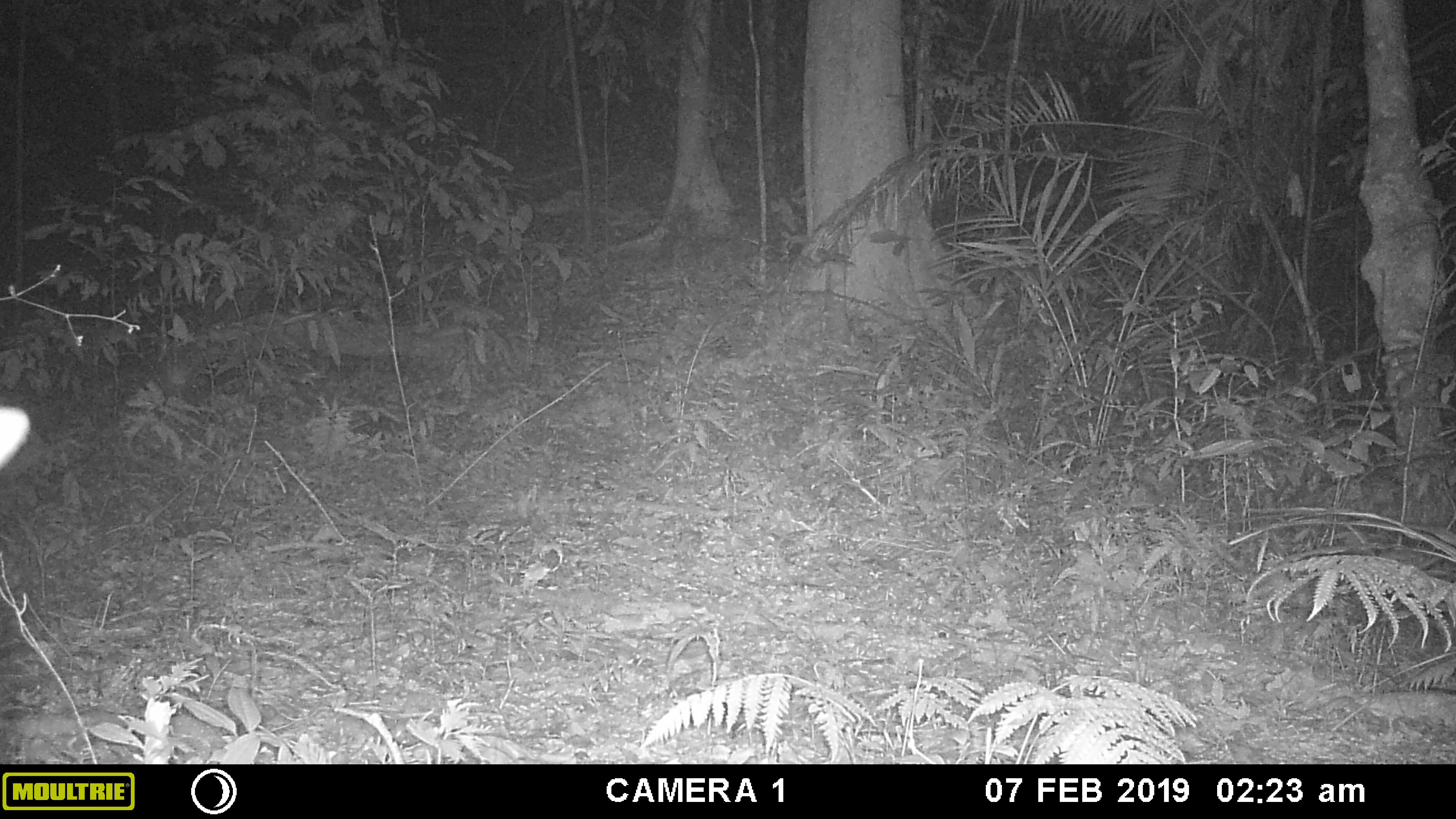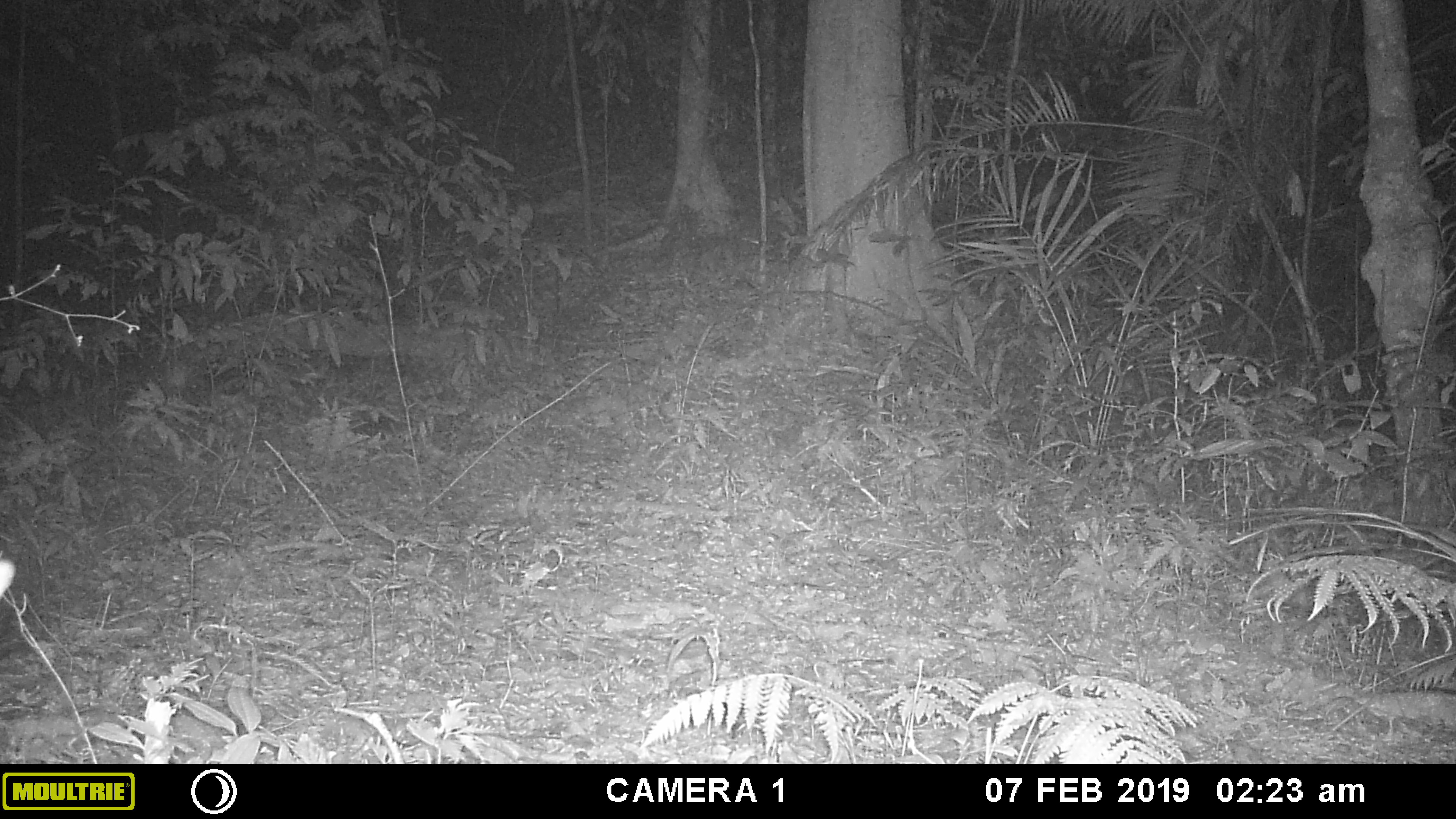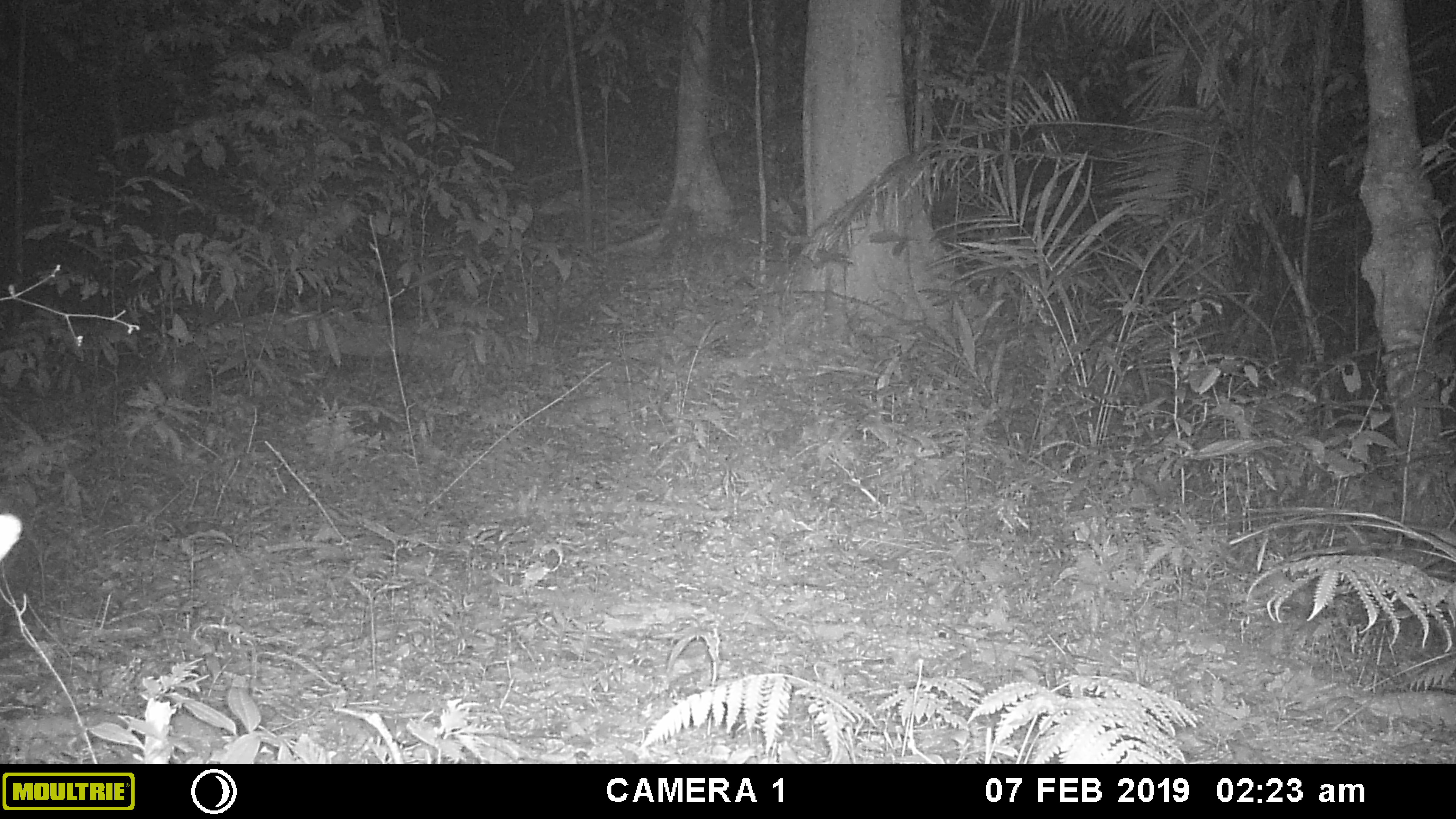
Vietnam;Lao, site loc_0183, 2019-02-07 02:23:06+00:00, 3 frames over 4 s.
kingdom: Animalia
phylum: Chordata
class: Mammalia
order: Artiodactyla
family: Cervidae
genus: Muntiacus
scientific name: Muntiacus vuquangensis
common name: large-antlered muntjac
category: large antlered muntjac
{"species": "large antlered muntjac (large-antlered muntjac) (Muntiacus vuquangensis)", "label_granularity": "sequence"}